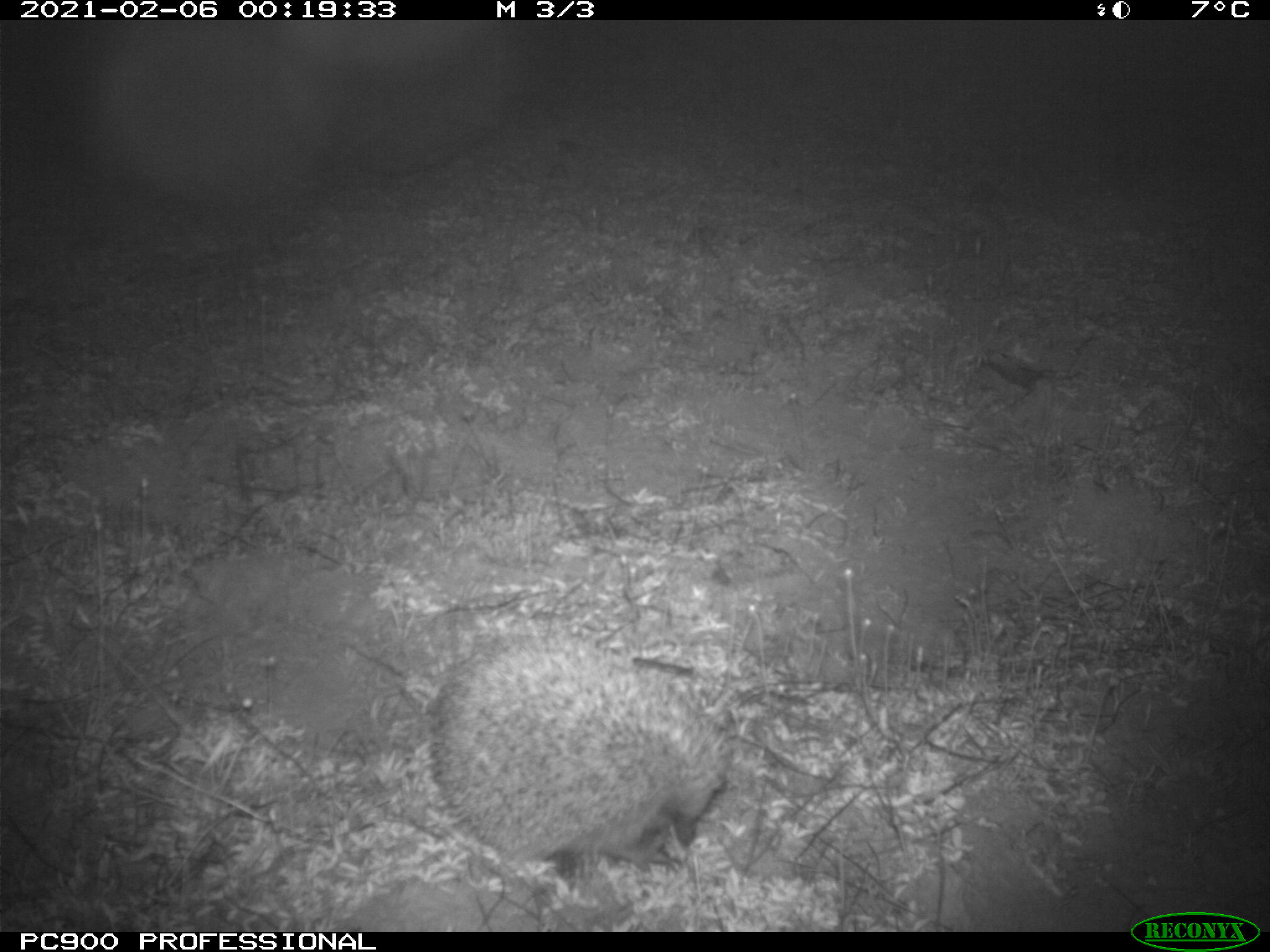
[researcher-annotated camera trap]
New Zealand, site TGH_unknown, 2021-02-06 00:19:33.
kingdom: Animalia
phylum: Chordata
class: Mammalia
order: Eulipotyphla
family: Erinaceidae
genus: Erinaceus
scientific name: Erinaceus europaeus europaeus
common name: european hedgehog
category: hedgehog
Hedgehog (european hedgehog) (Erinaceus europaeus europaeus).